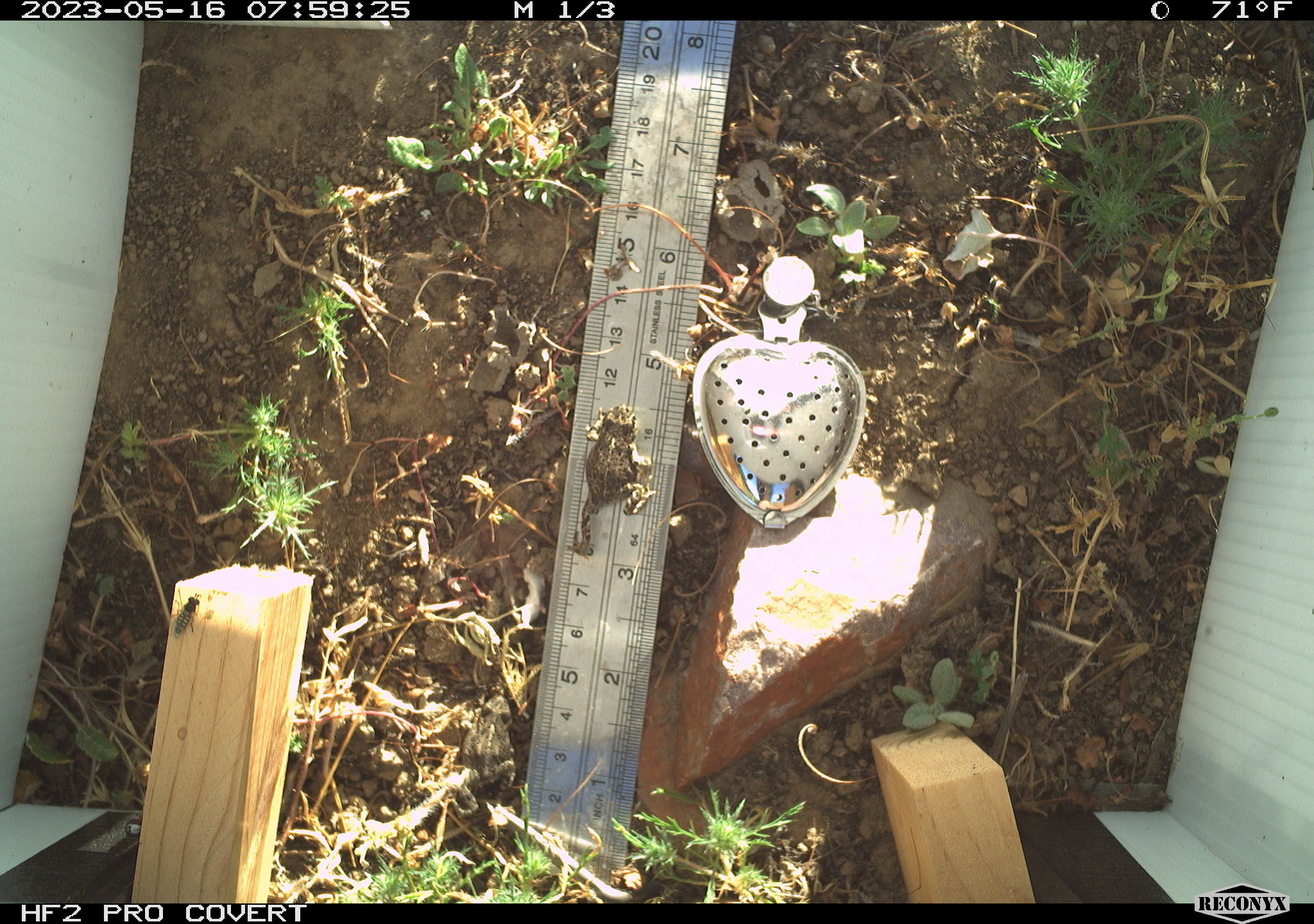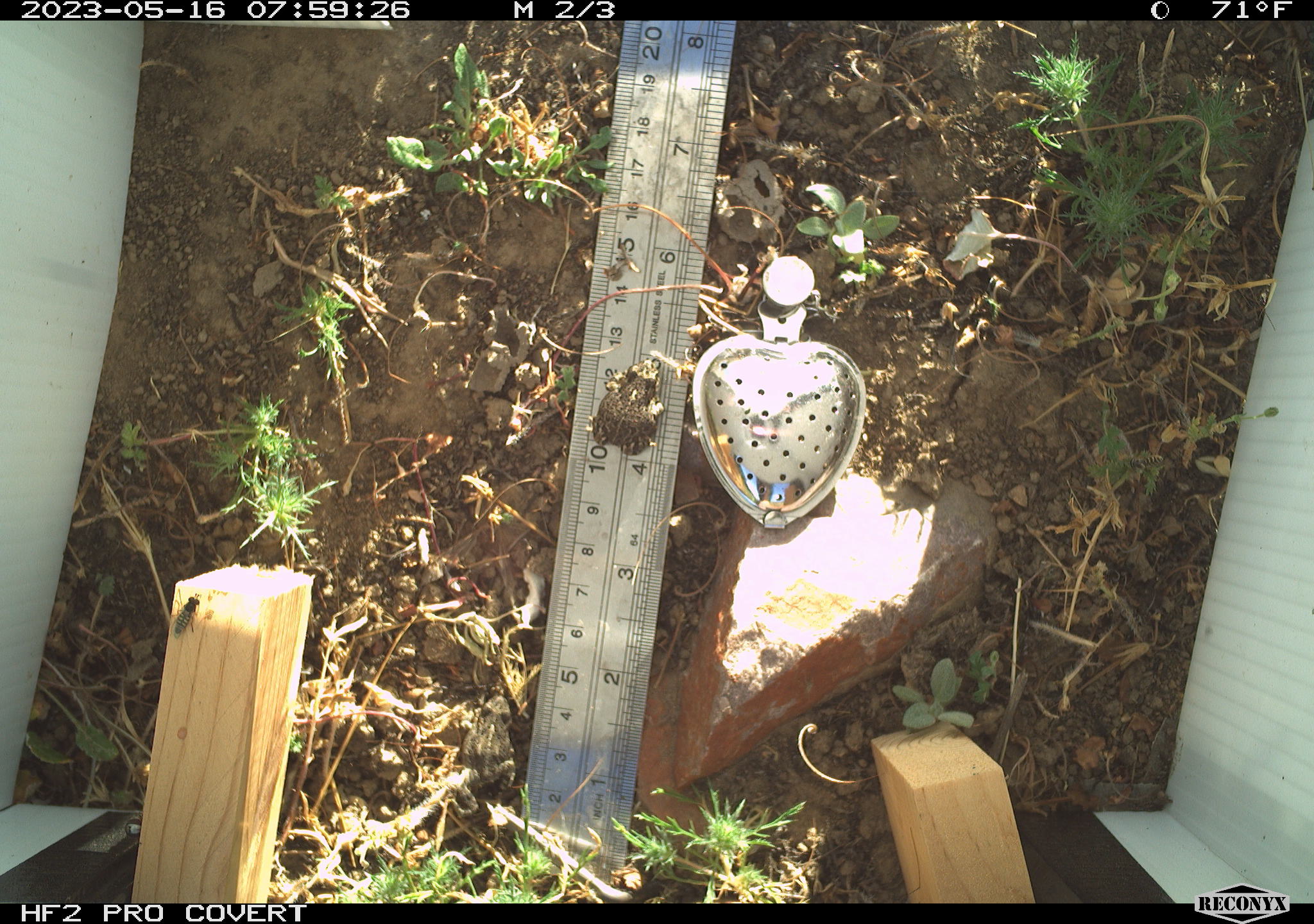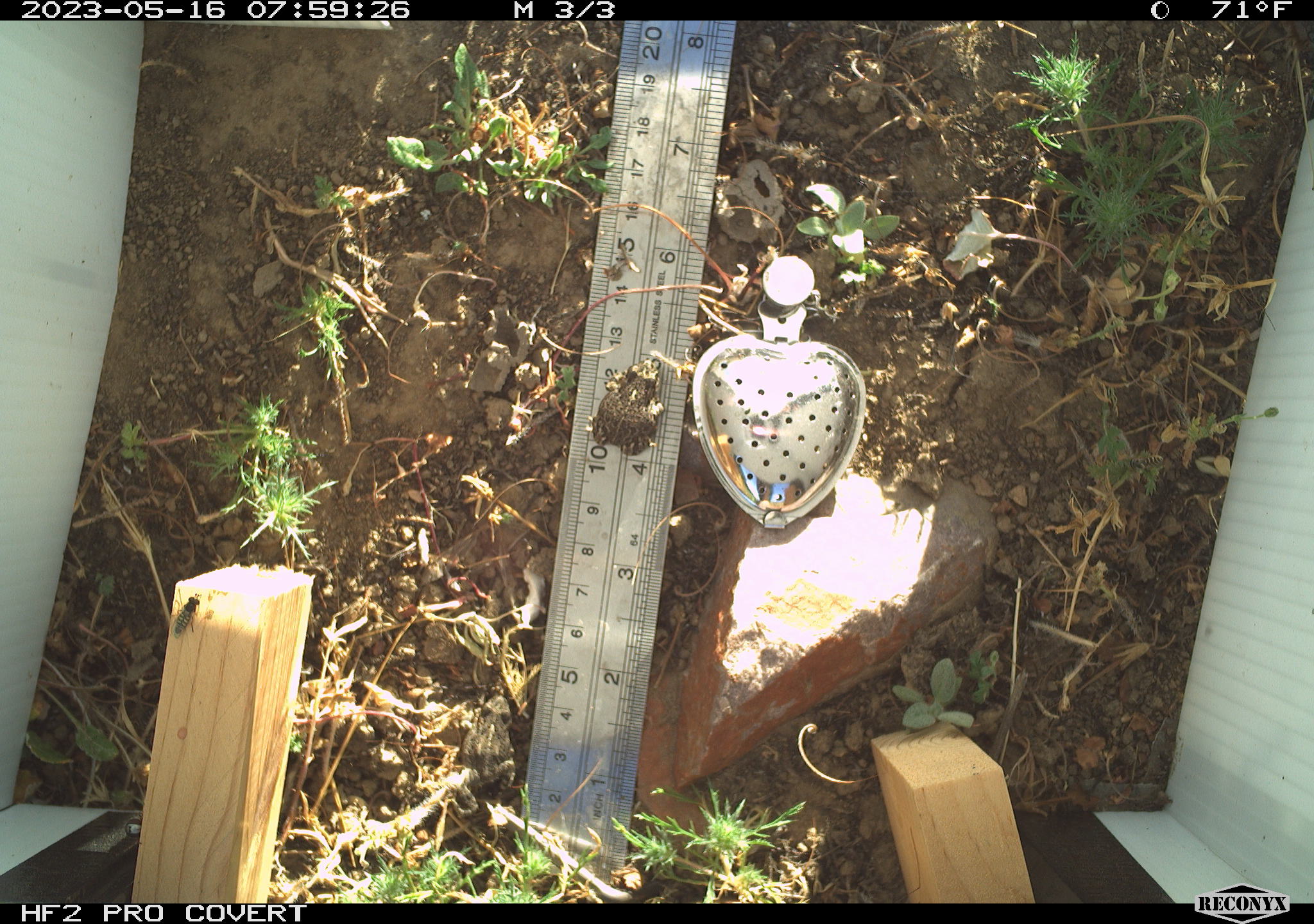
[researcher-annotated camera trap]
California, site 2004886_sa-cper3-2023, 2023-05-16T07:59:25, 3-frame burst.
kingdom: Animalia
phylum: Chordata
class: Amphibia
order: Anura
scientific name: Anura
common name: frogs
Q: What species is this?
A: Frogs (Anura).